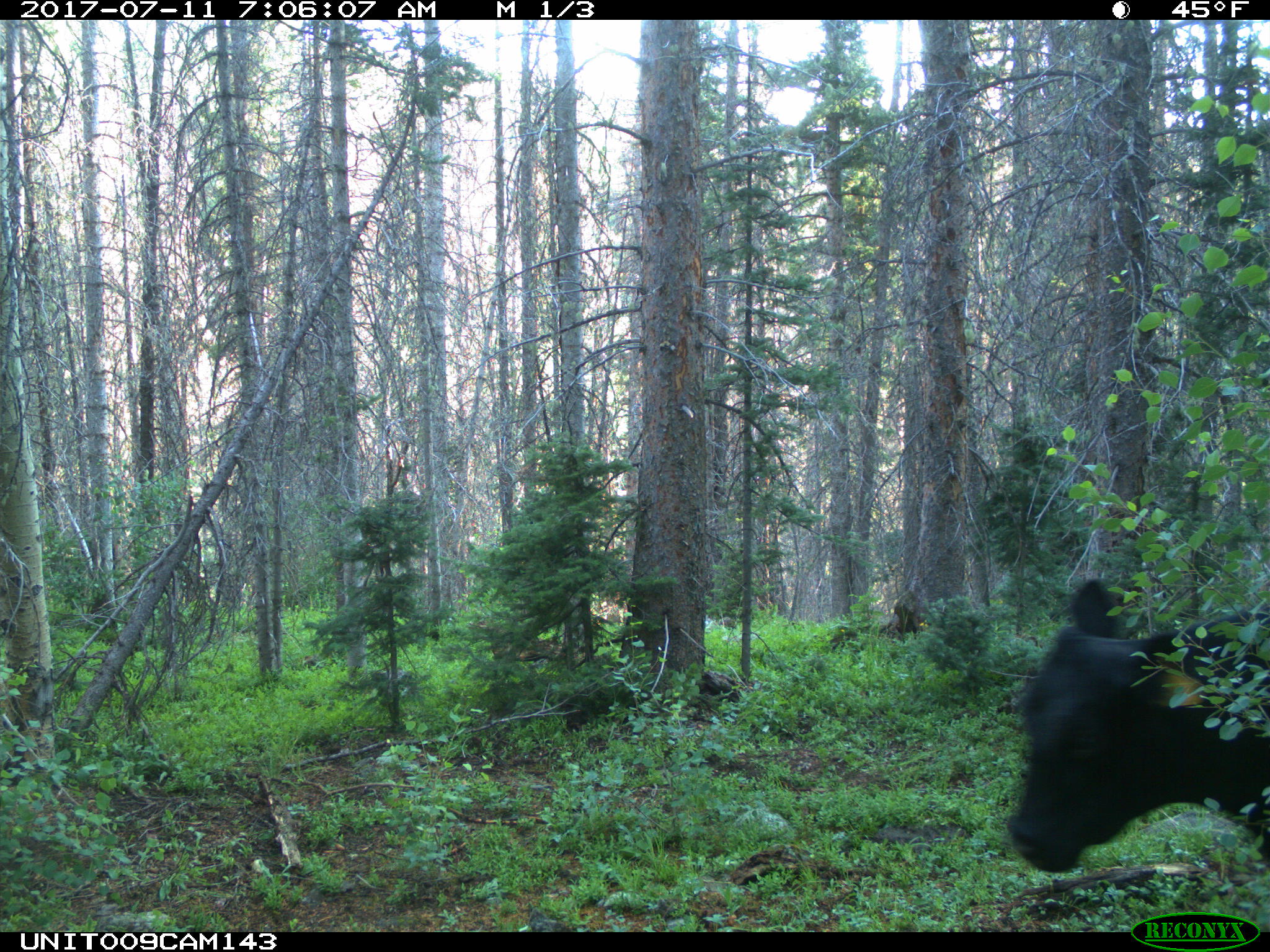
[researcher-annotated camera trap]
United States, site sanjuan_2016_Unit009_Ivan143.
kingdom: Animalia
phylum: Chordata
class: Mammalia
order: Artiodactyla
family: Bovidae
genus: Bos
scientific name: Bos taurus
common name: domestic cow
Bos taurus (domestic cow).